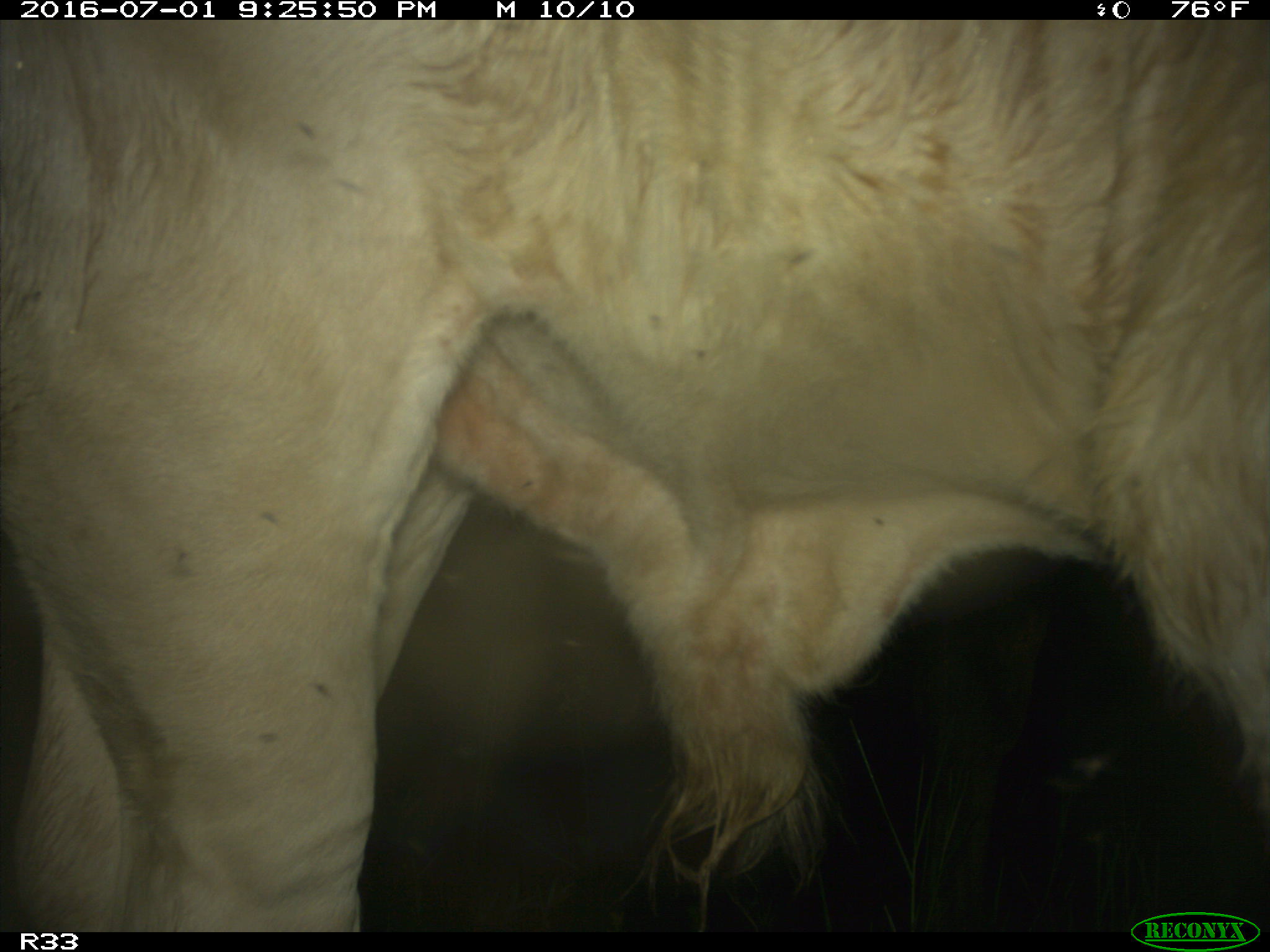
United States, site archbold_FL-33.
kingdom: Animalia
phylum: Chordata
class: Mammalia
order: Artiodactyla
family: Bovidae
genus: Bos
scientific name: Bos taurus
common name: domestic cow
Bos taurus (domestic cow).